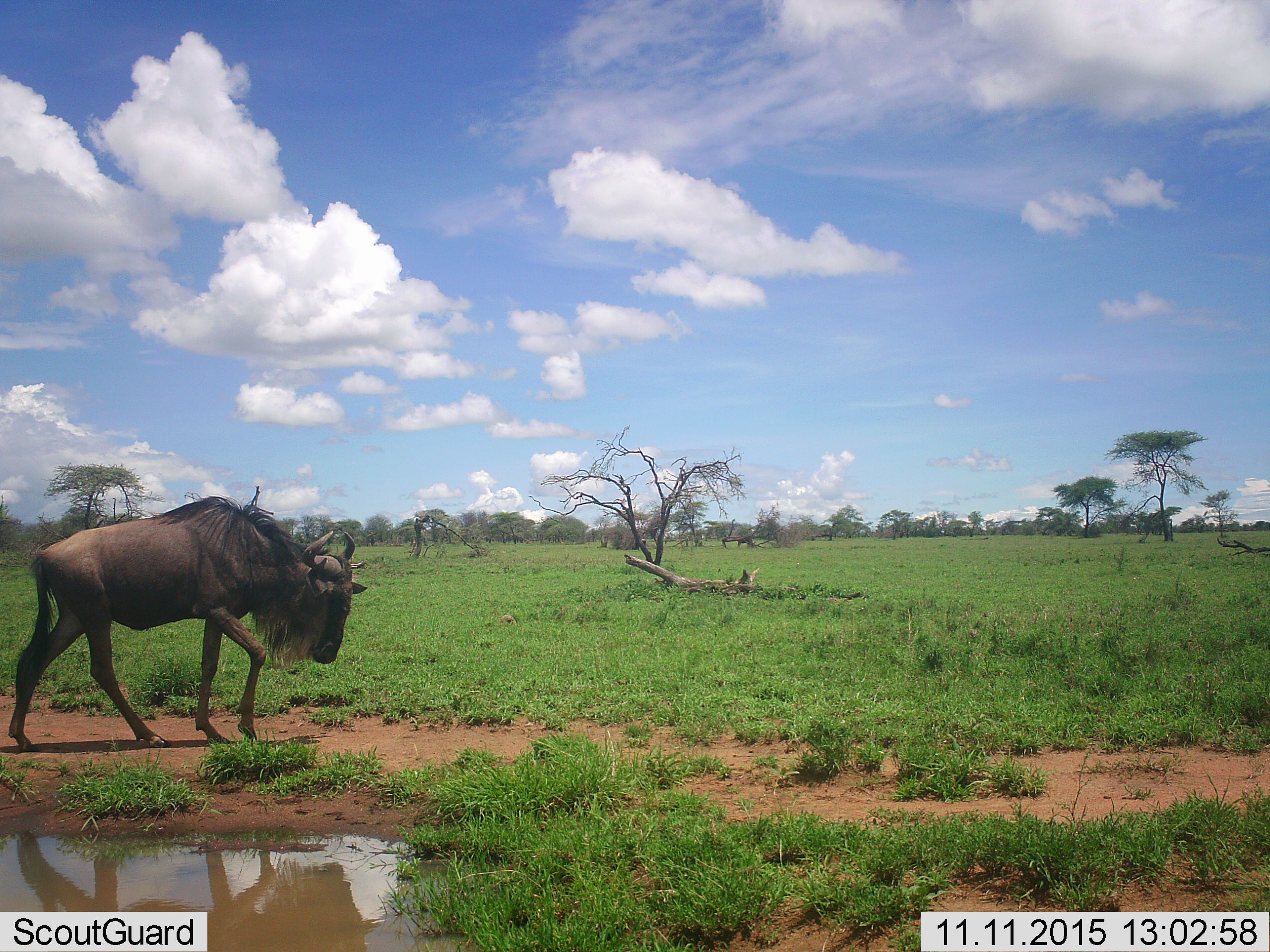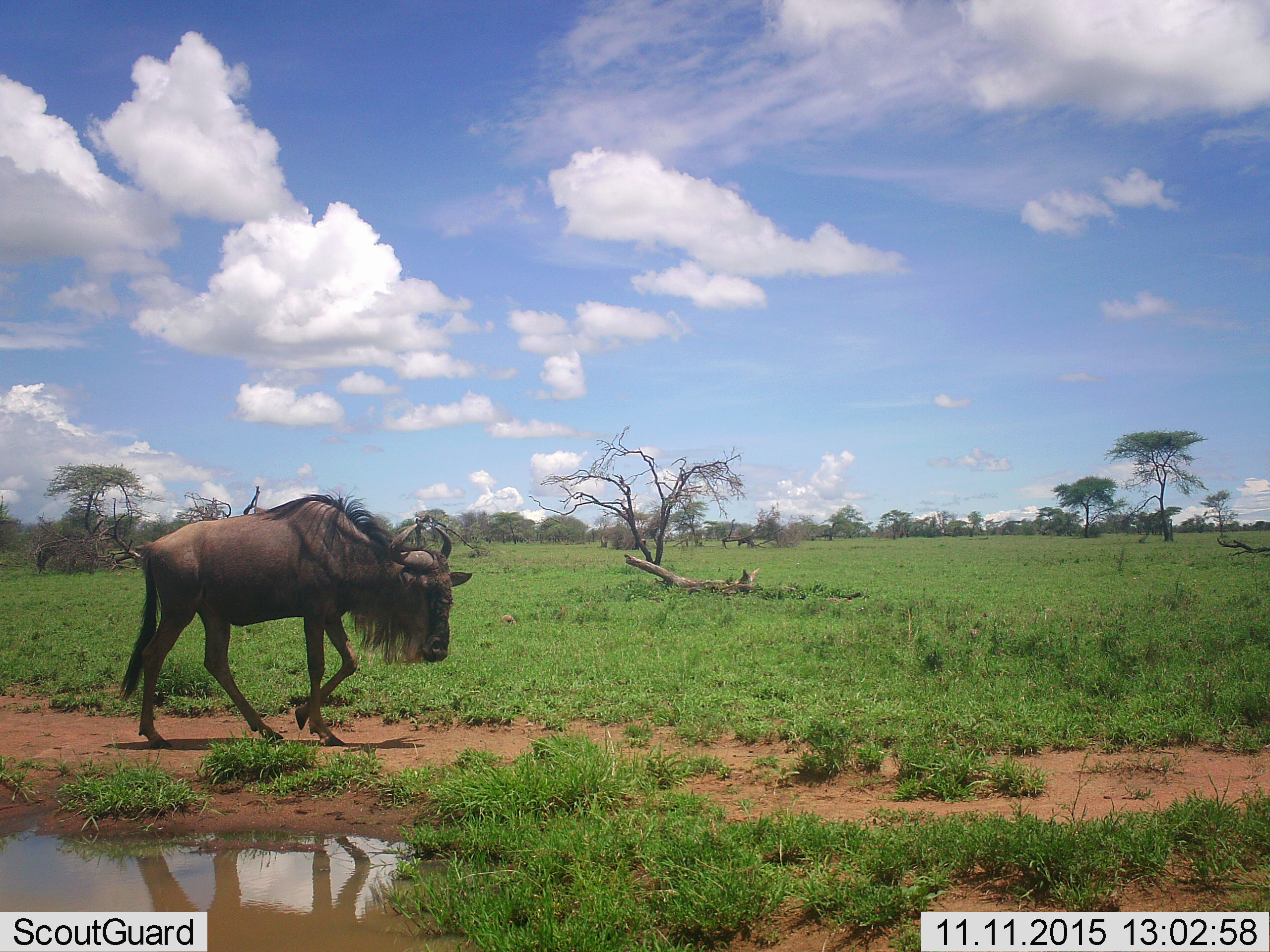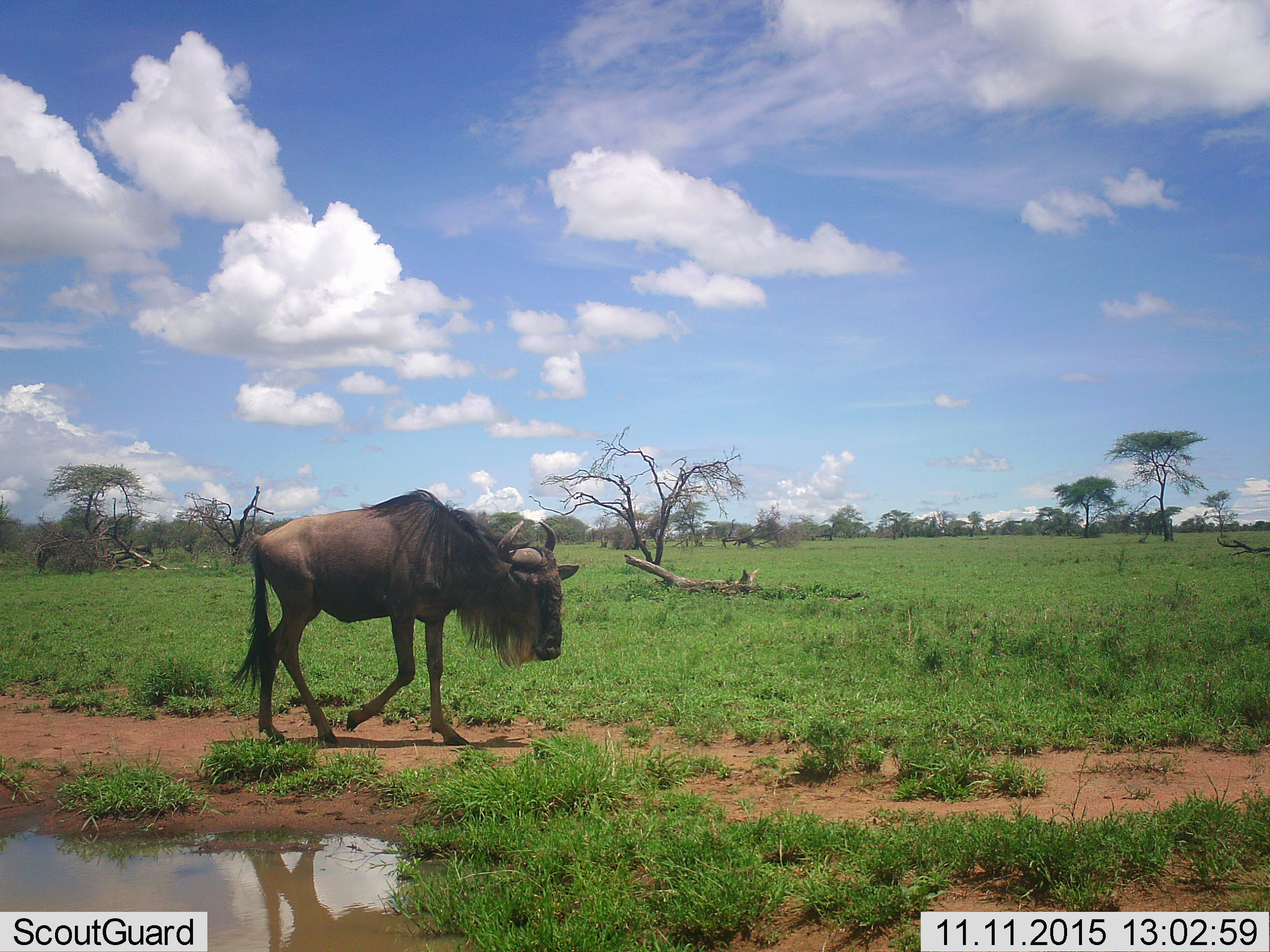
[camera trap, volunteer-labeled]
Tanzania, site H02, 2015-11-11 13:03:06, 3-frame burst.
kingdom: Animalia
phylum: Chordata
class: Mammalia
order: Artiodactyla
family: Bovidae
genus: Connochaetes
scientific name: Connochaetes taurinus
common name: blue wildebeest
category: wildebeest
Wildebeest (blue wildebeest) (Connochaetes taurinus), count 1. Behavior (volunteer vote fractions): standing 11%, resting 0%, moving 100%, interacting 0%. Young present (vote fraction): 0%. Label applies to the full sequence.